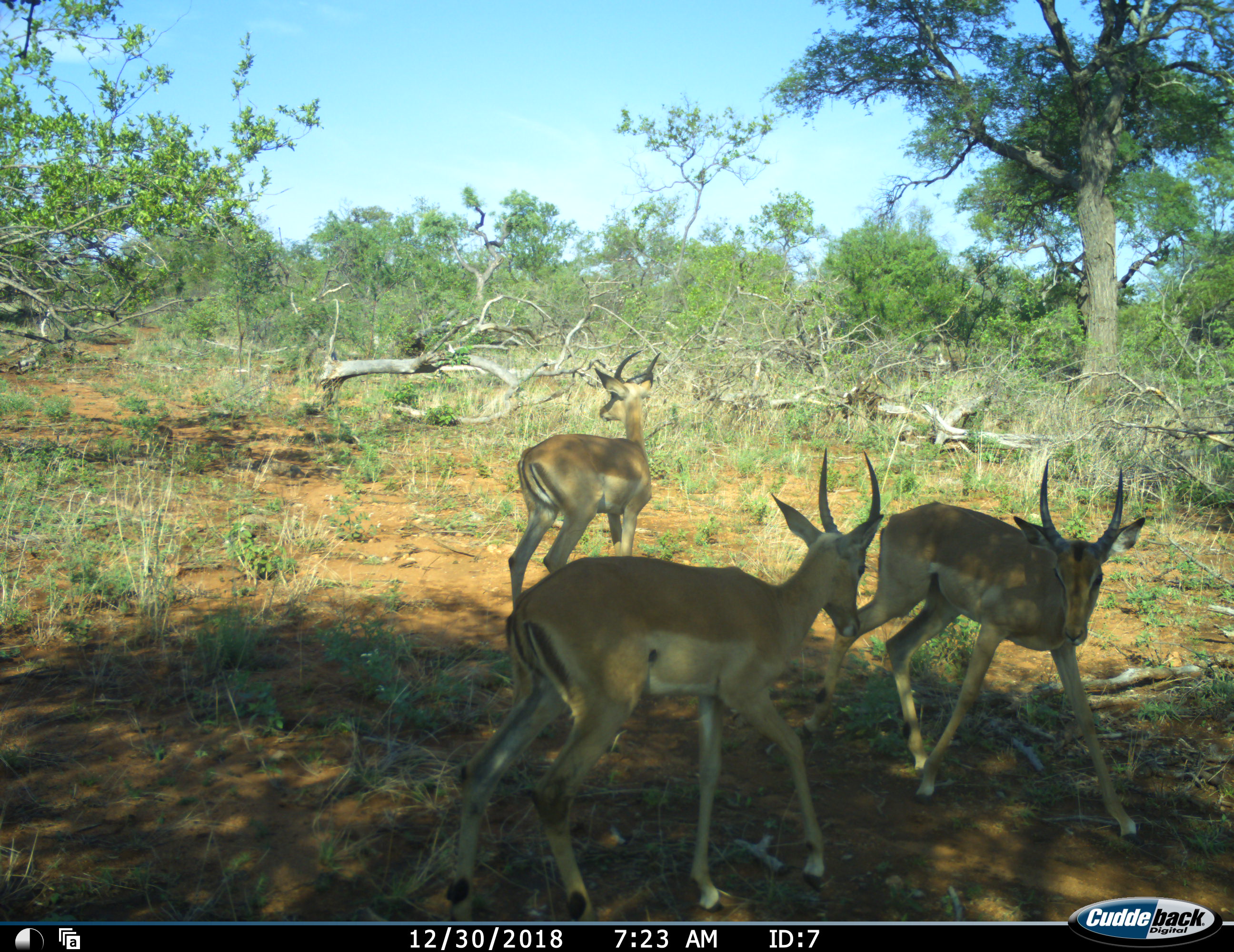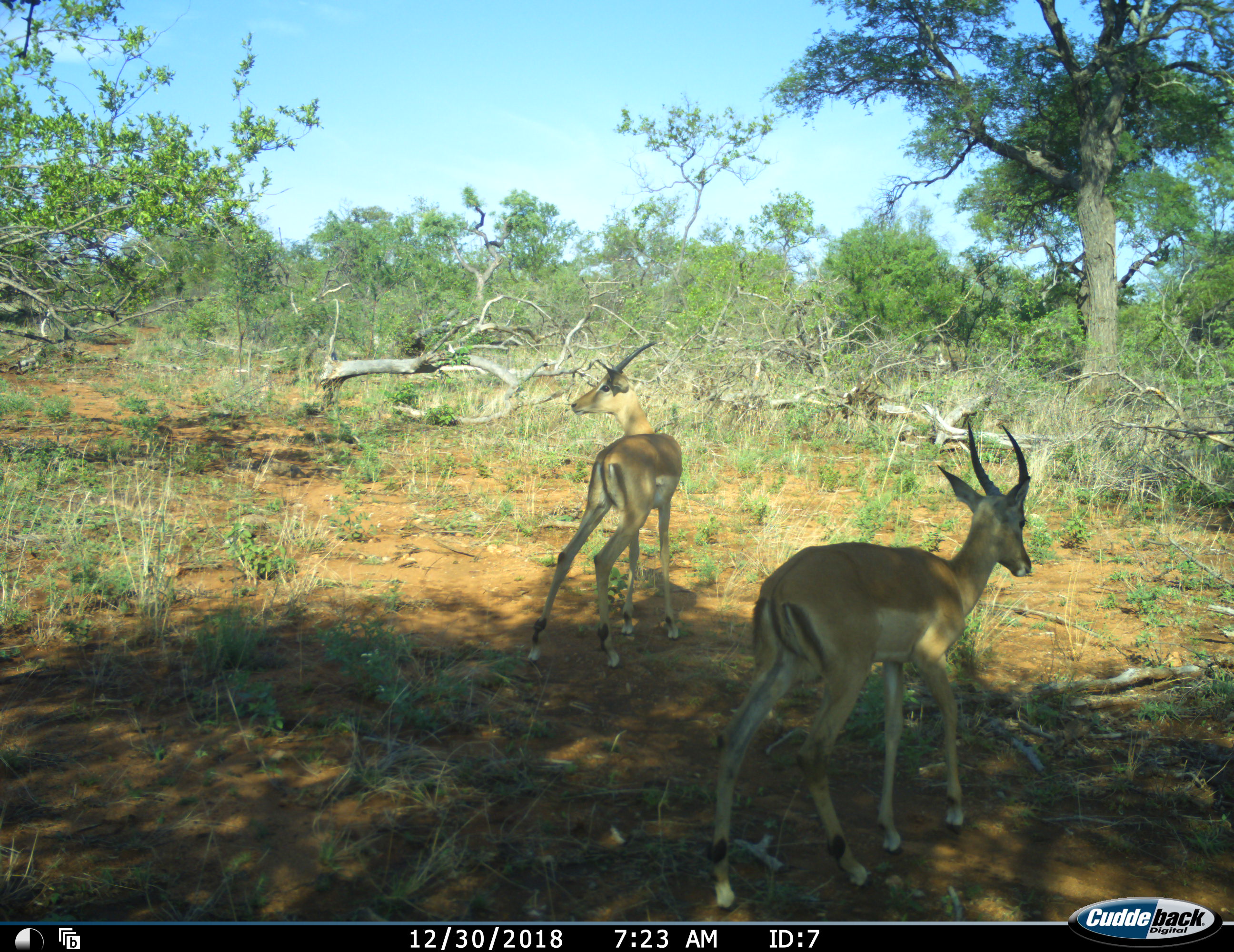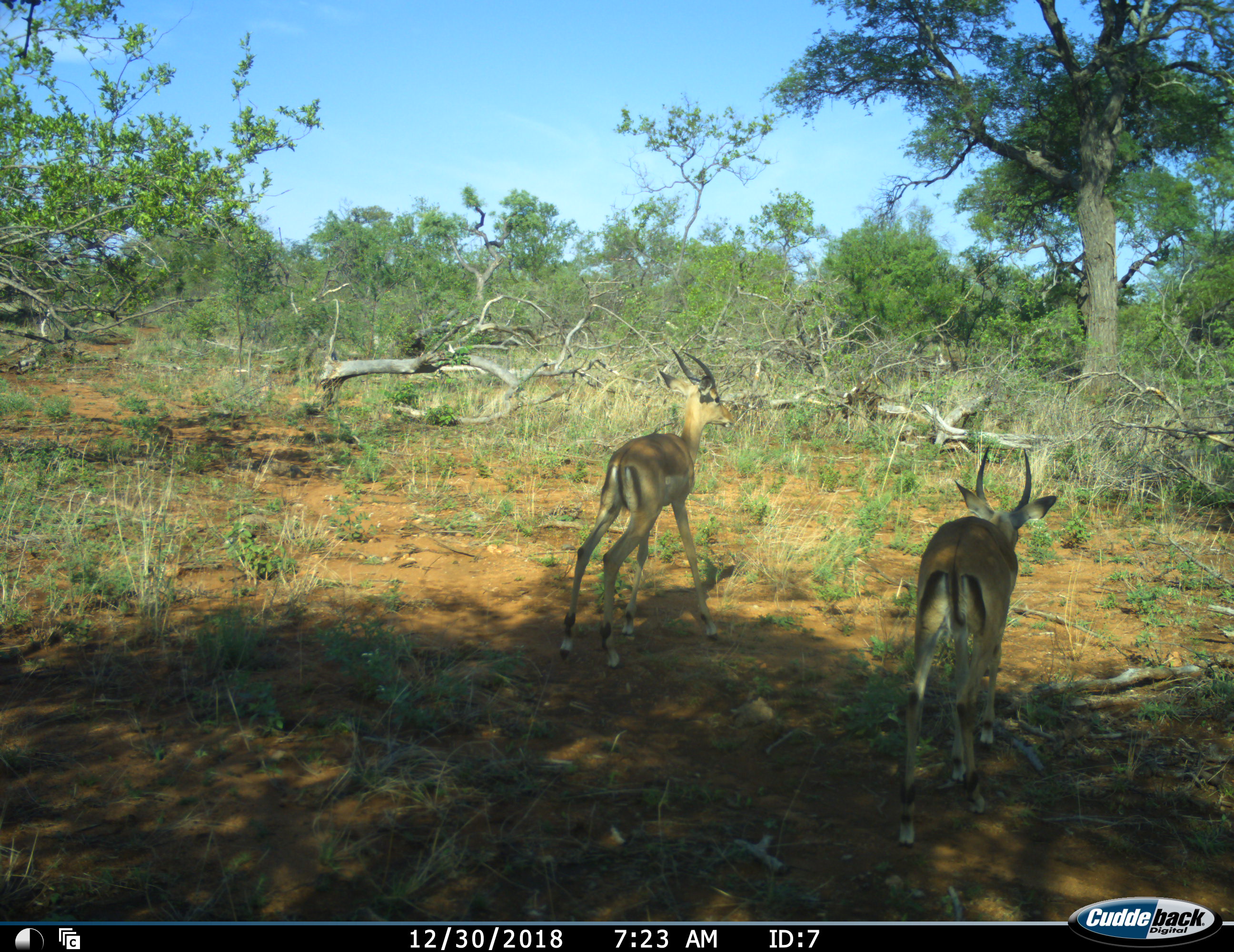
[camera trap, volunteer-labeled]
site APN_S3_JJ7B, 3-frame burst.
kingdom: Animalia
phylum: Chordata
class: Mammalia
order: Artiodactyla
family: Bovidae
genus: Aepyceros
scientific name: Aepyceros melampus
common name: impala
Impala (Aepyceros melampus), count 3. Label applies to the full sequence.